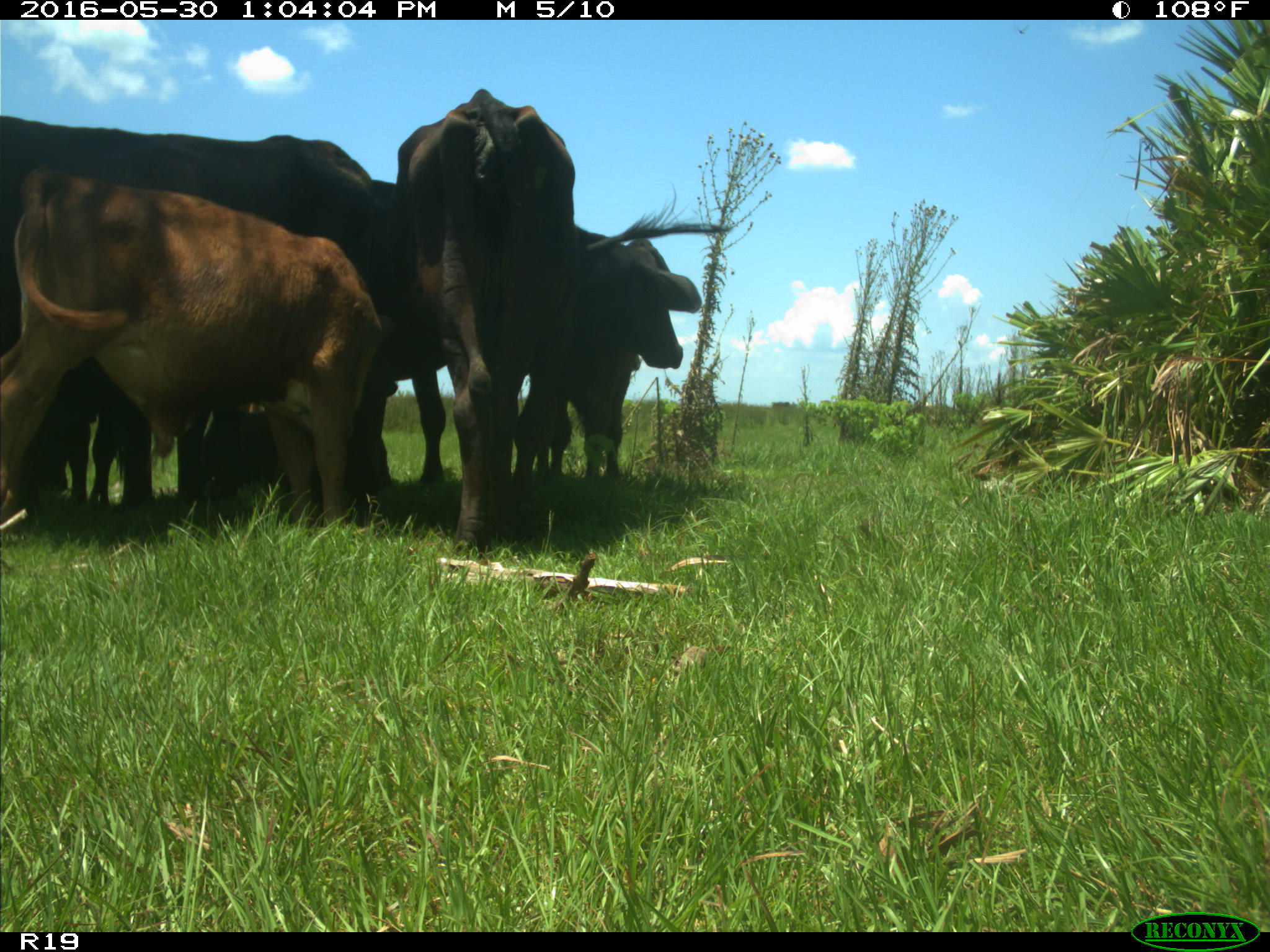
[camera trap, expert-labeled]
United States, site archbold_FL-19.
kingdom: Animalia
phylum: Chordata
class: Mammalia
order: Artiodactyla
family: Bovidae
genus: Bos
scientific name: Bos taurus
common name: domestic cow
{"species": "Bos taurus (domestic cow)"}